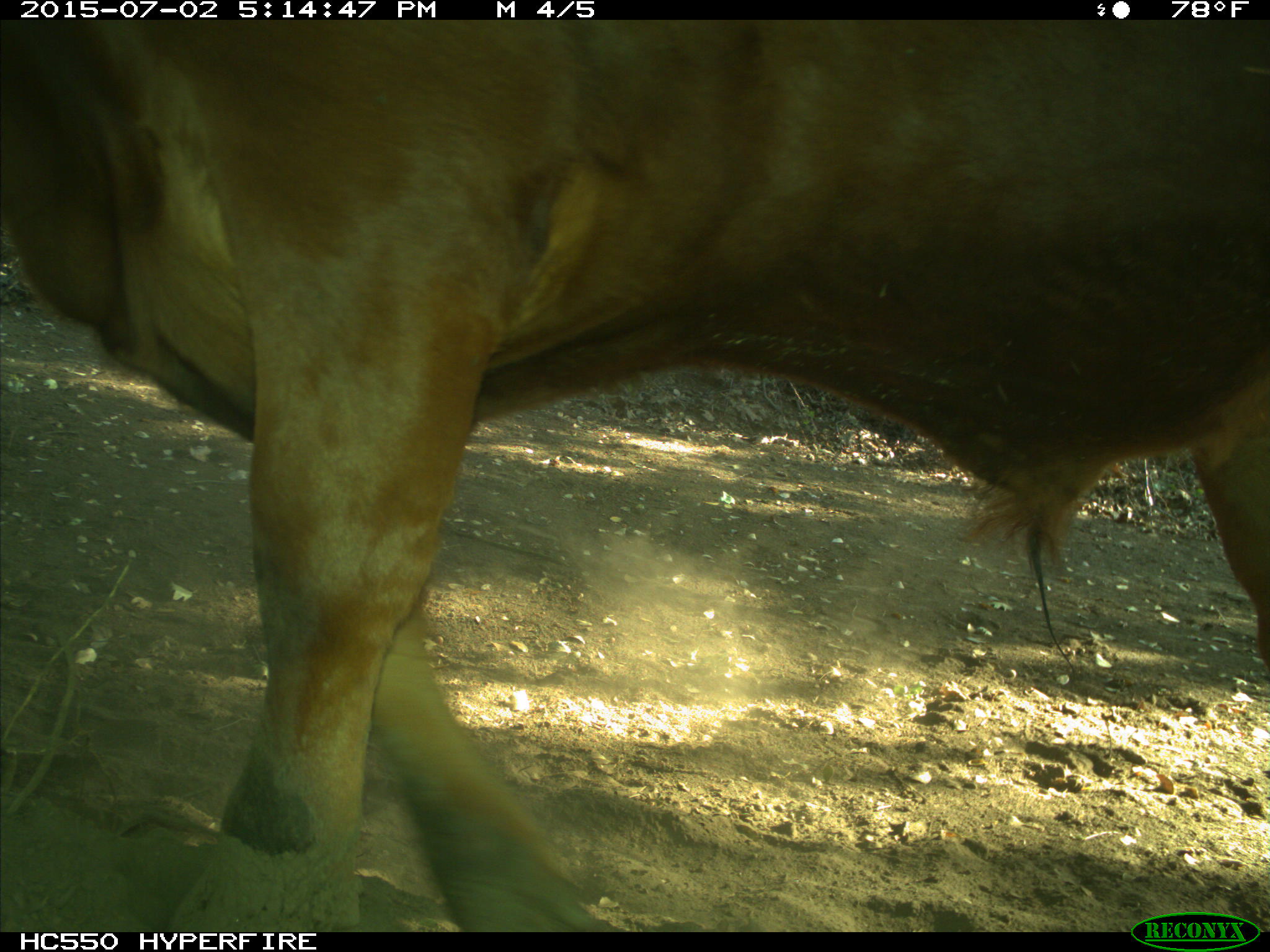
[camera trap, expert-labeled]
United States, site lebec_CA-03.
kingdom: Animalia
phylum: Chordata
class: Mammalia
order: Artiodactyla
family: Bovidae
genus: Bos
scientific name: Bos taurus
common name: domestic cow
Bos taurus (domestic cow).